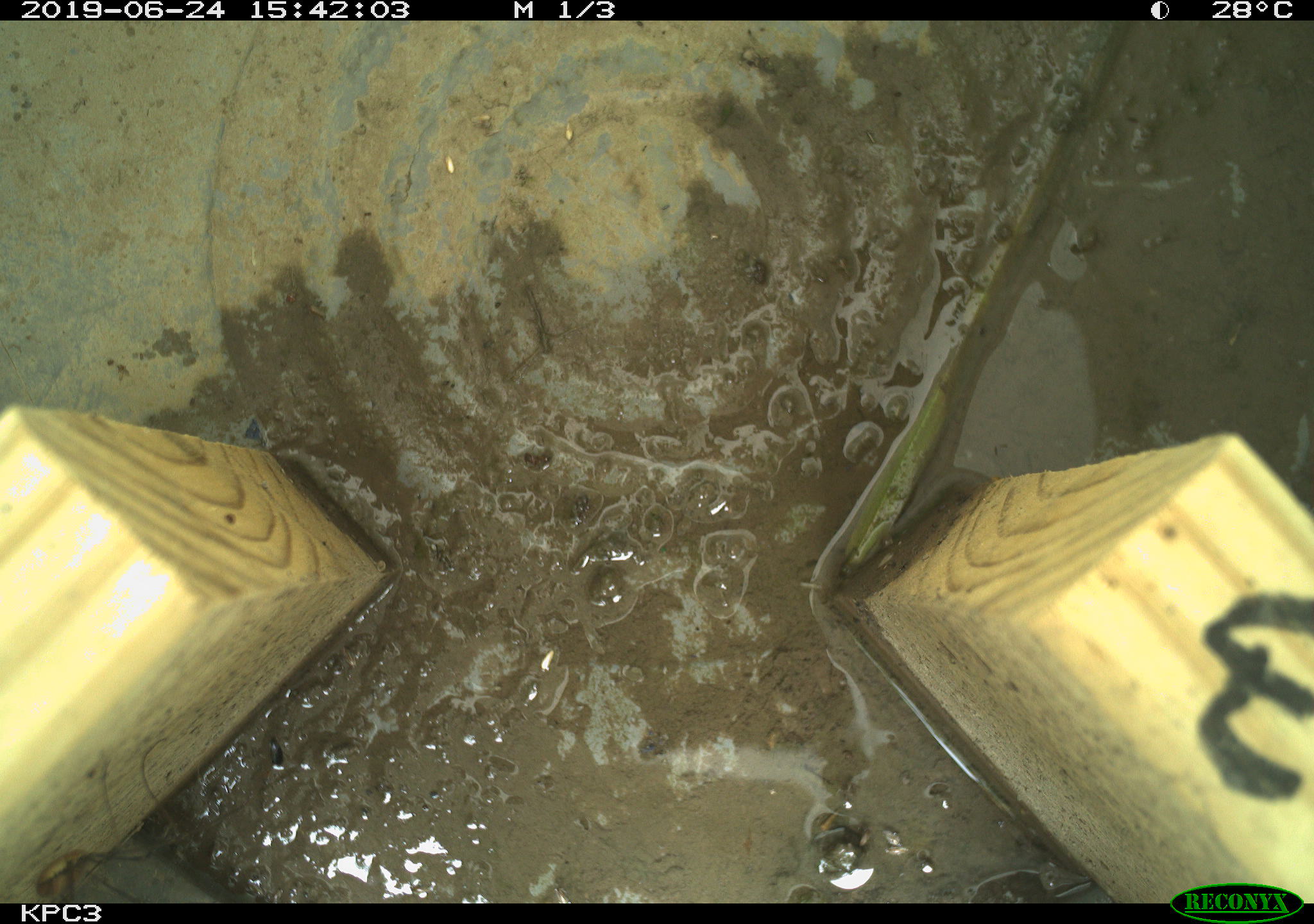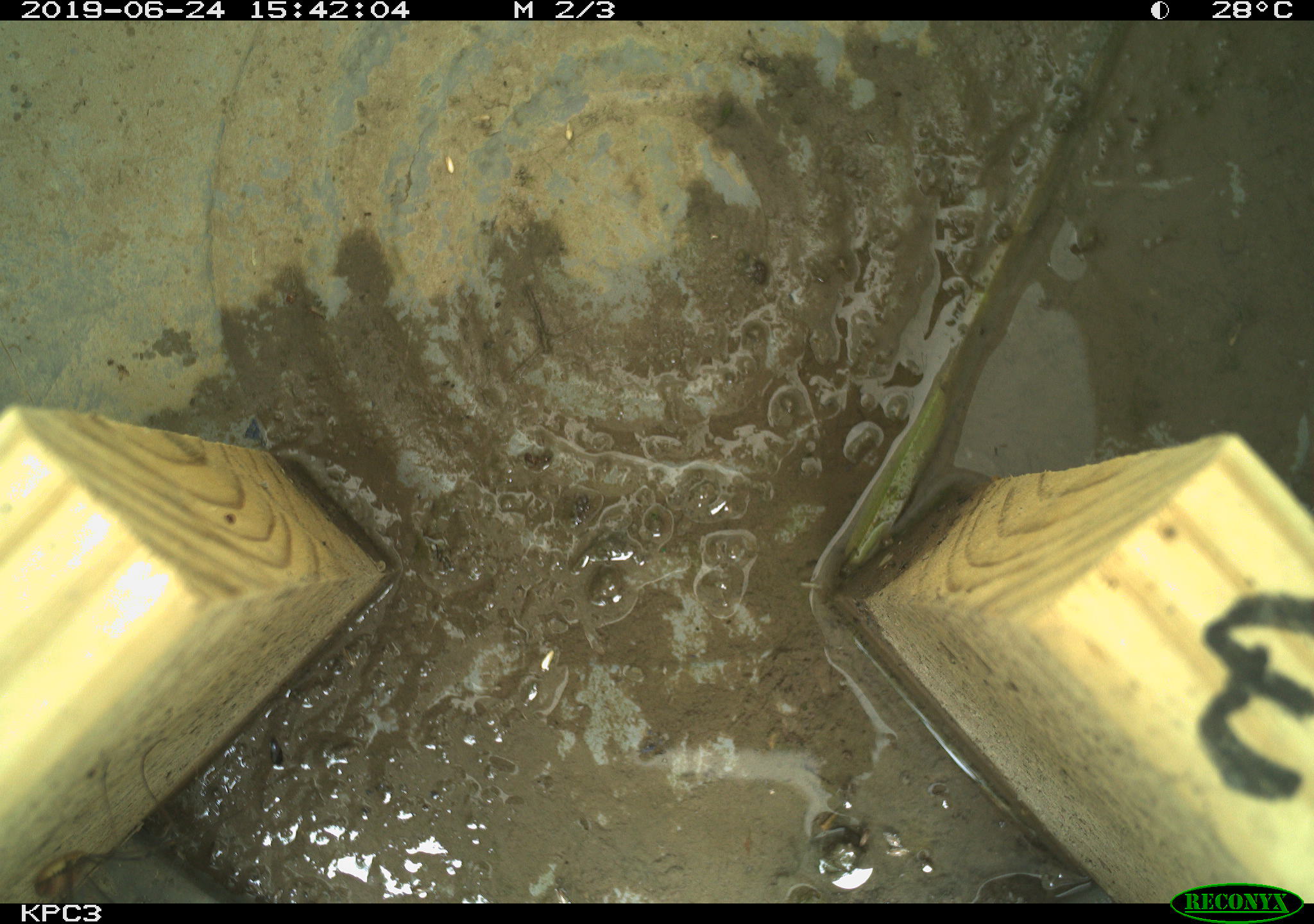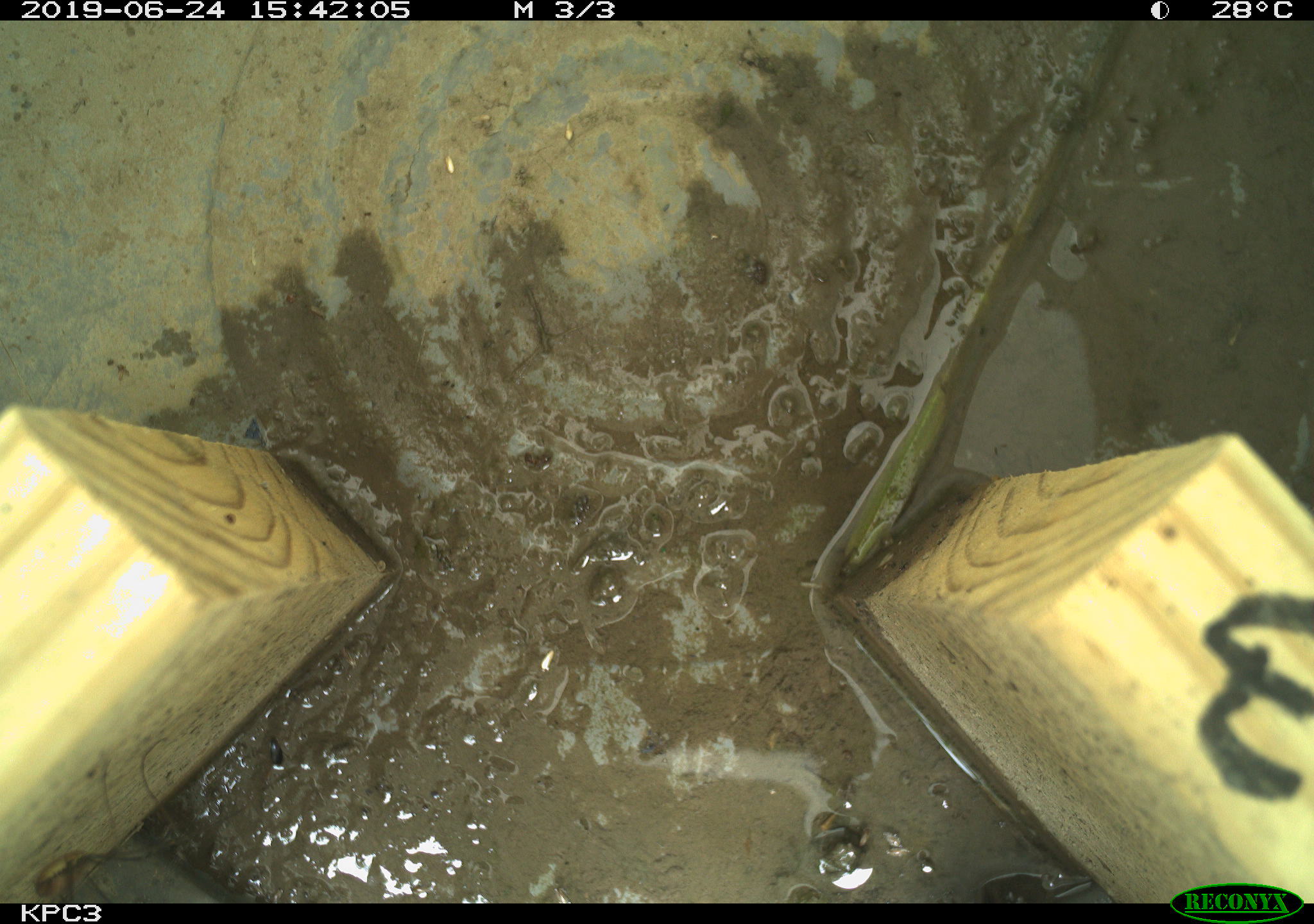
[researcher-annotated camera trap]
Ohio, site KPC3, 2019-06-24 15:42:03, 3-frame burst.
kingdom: Animalia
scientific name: Animalia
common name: animal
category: invertebrate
Invertebrate (animal) (Animalia).